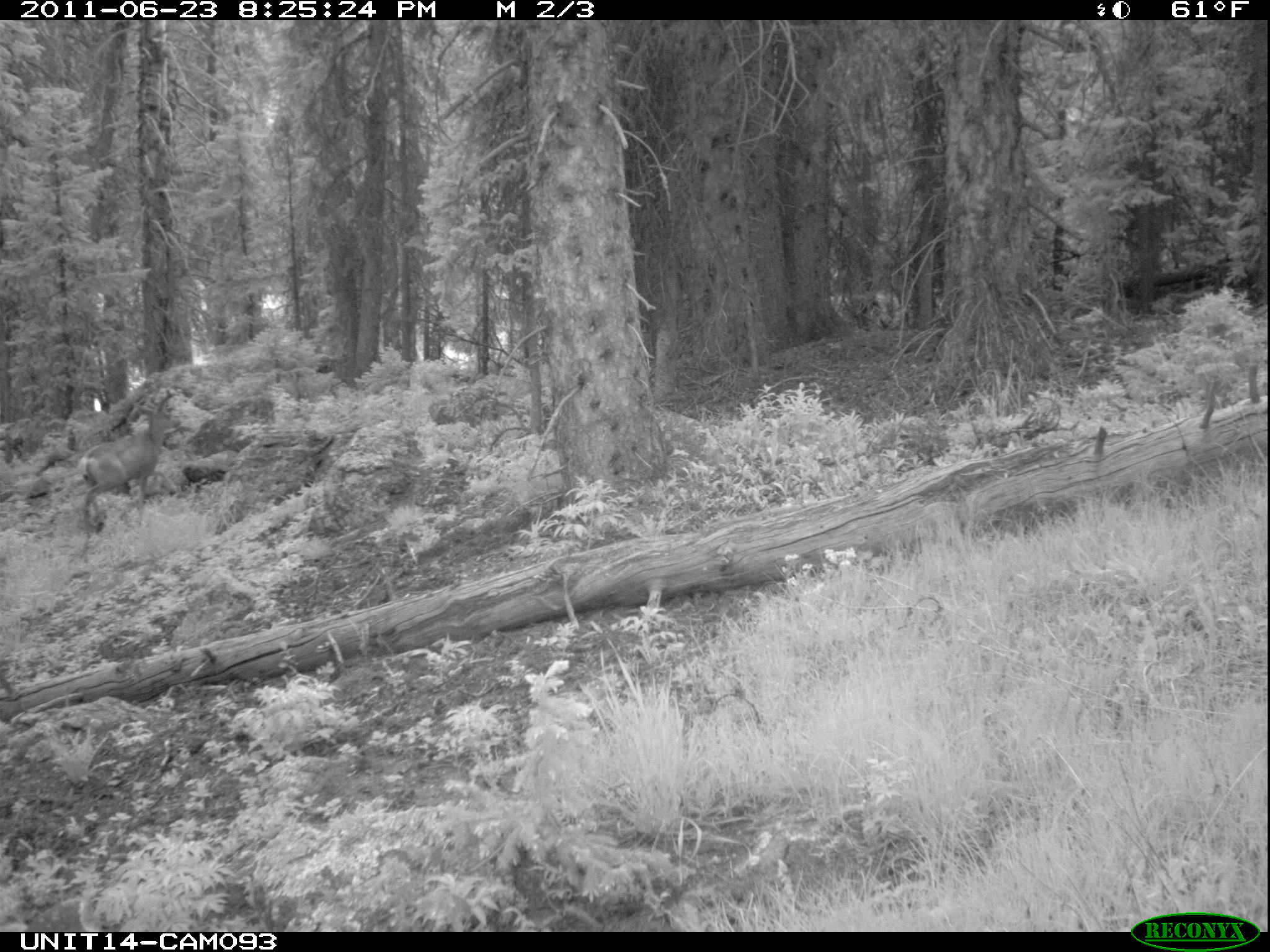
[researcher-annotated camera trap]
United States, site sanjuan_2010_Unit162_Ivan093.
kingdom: Animalia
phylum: Chordata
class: Mammalia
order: Artiodactyla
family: Cervidae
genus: Odocoileus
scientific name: Odocoileus hemionus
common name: mule deer